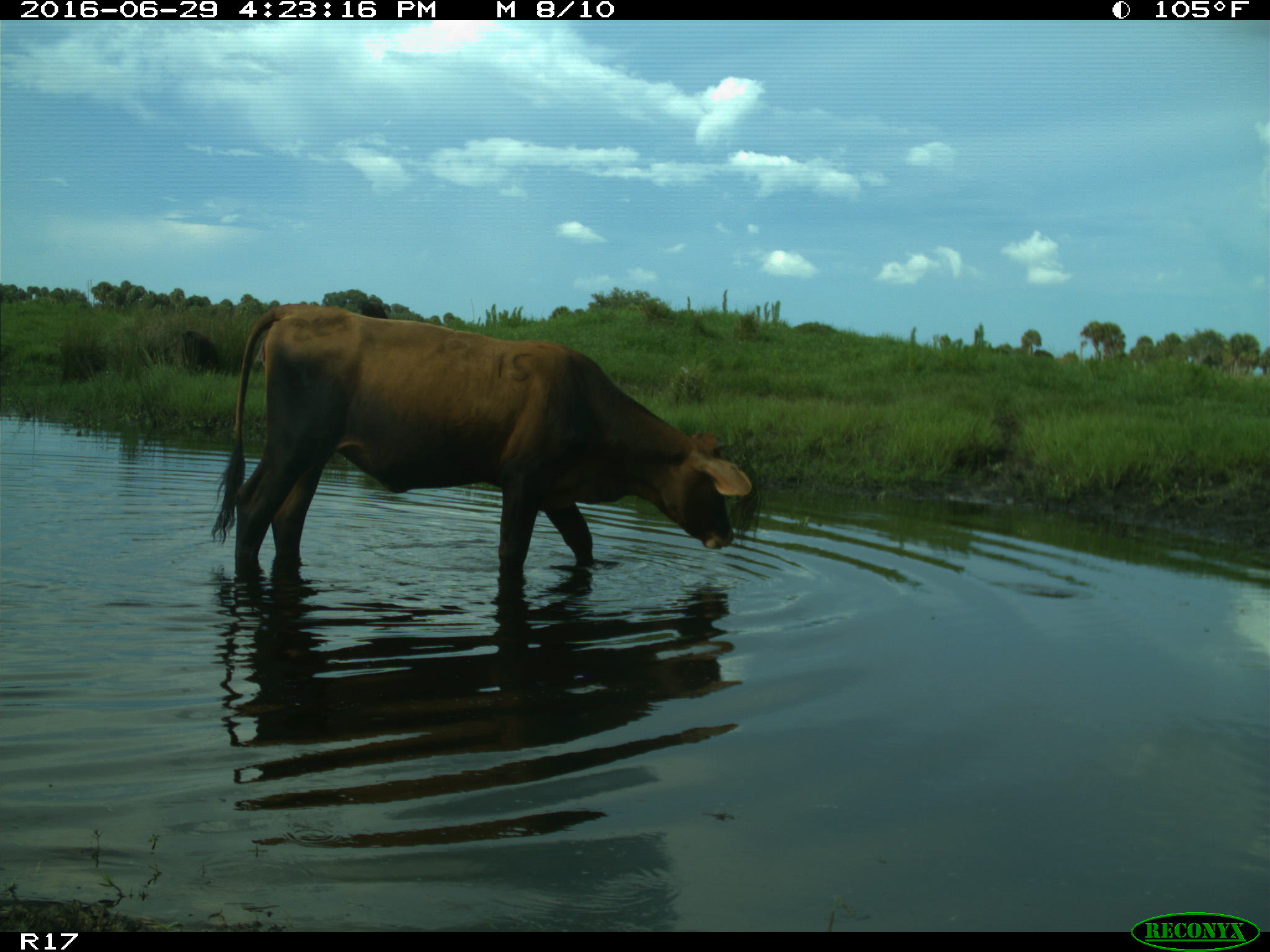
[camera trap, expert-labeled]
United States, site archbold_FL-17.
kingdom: Animalia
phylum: Chordata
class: Mammalia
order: Artiodactyla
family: Bovidae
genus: Bos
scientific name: Bos taurus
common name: domestic cow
Bos taurus (domestic cow).